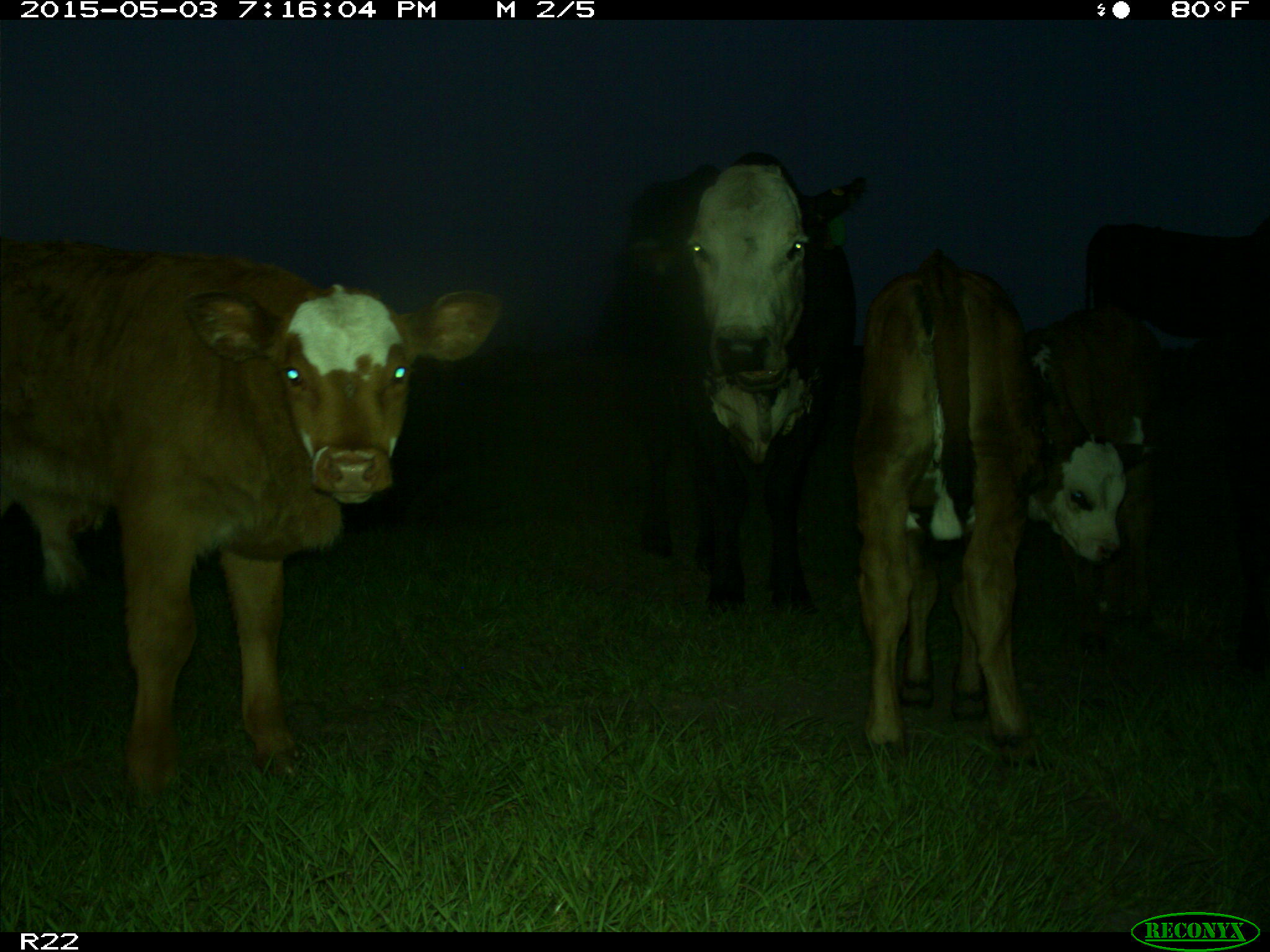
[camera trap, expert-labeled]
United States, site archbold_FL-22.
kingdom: Animalia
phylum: Chordata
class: Mammalia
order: Artiodactyla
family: Bovidae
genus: Bos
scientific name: Bos taurus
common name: domestic cow